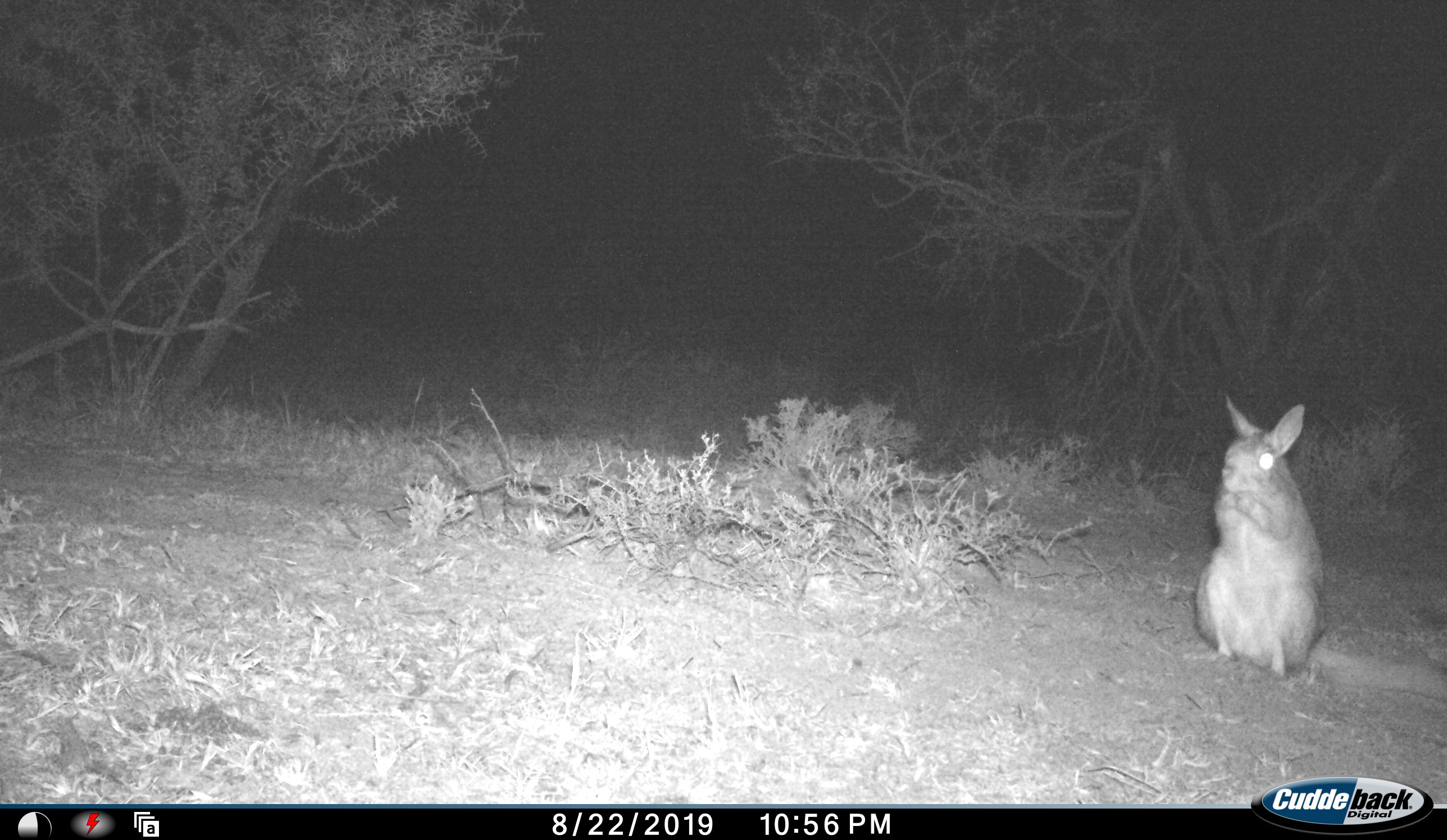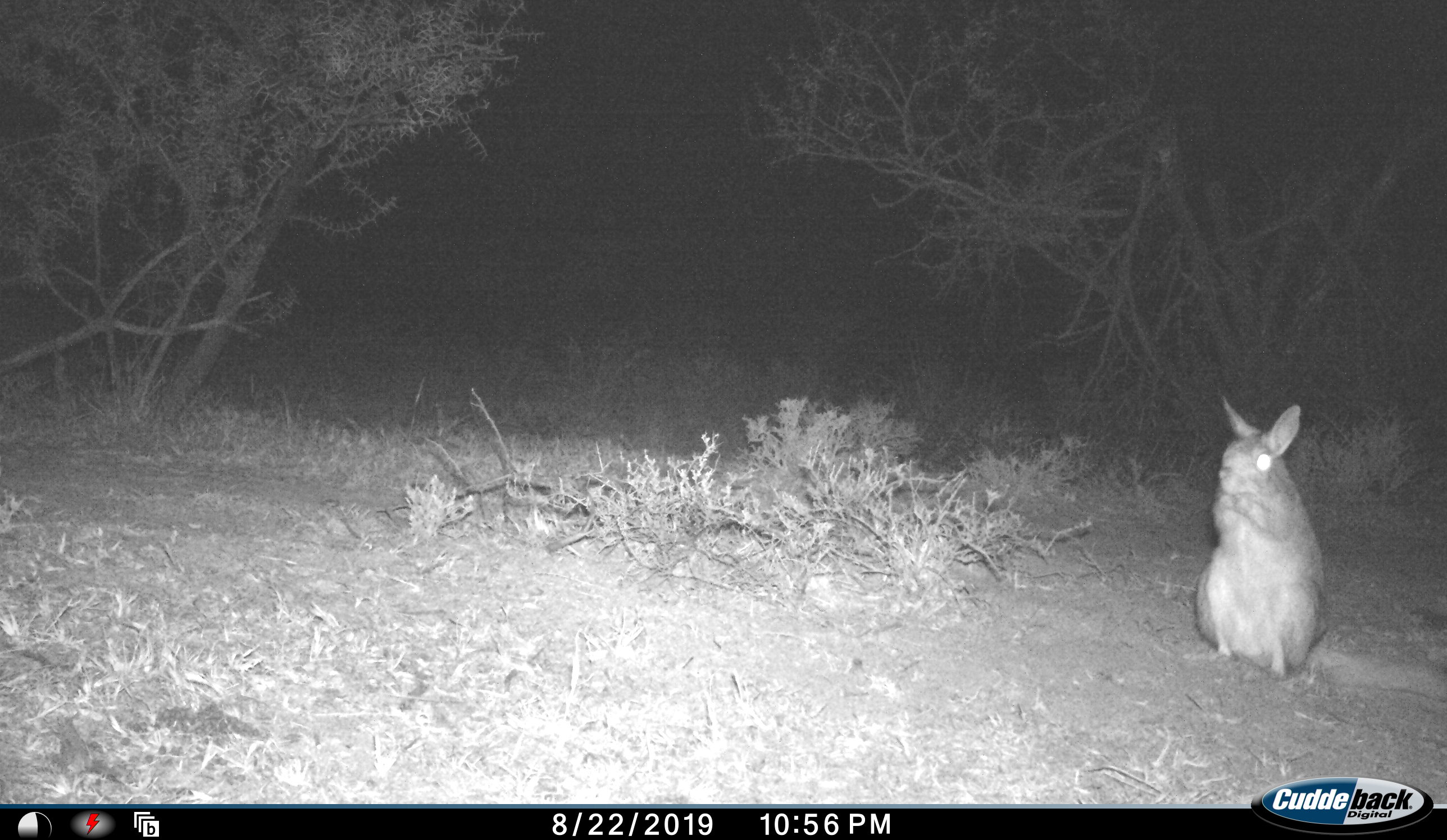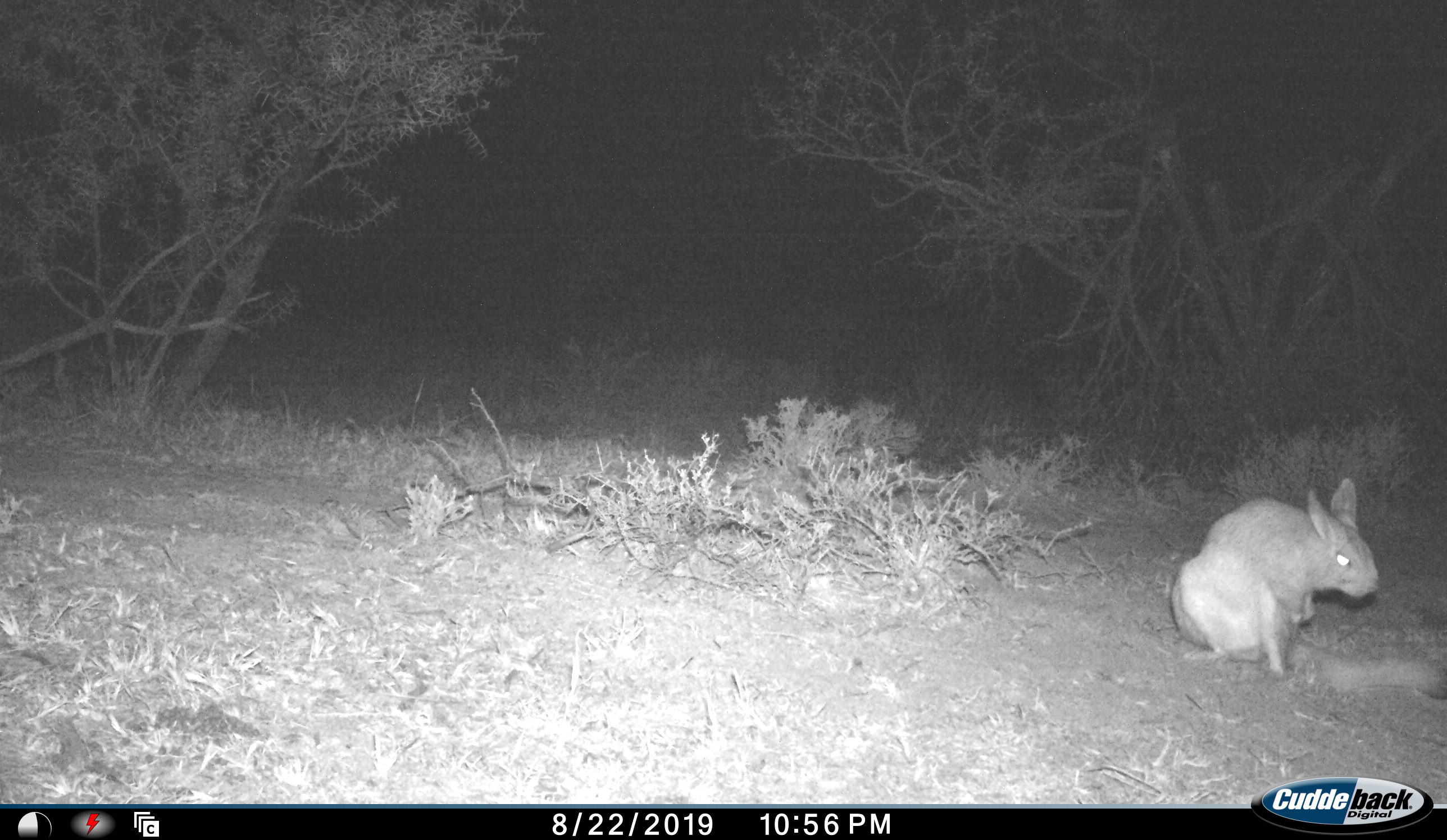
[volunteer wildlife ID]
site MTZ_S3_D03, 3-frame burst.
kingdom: Animalia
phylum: Chordata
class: Mammalia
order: Rodentia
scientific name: Rodentia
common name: rodent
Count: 1.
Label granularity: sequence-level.